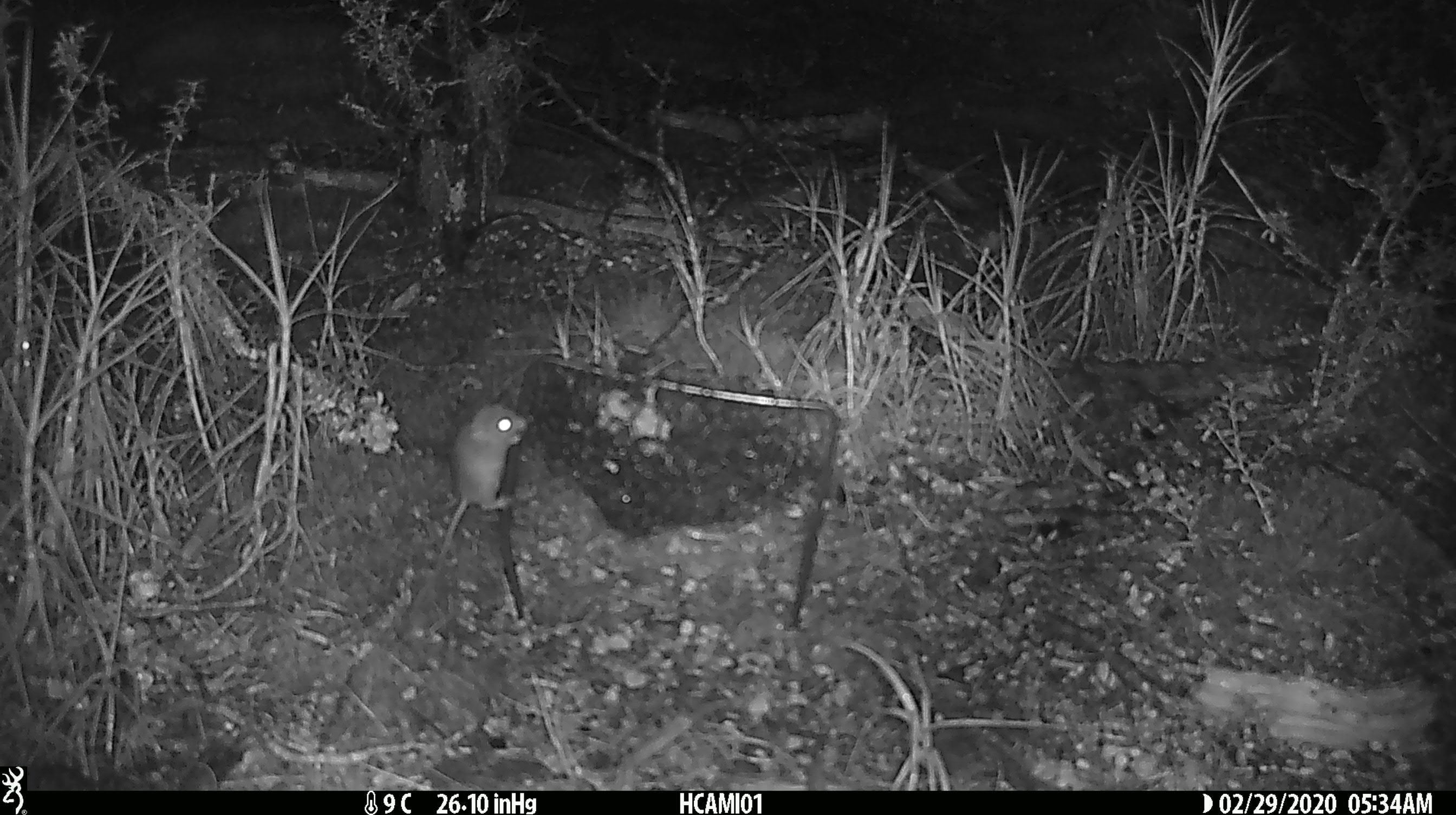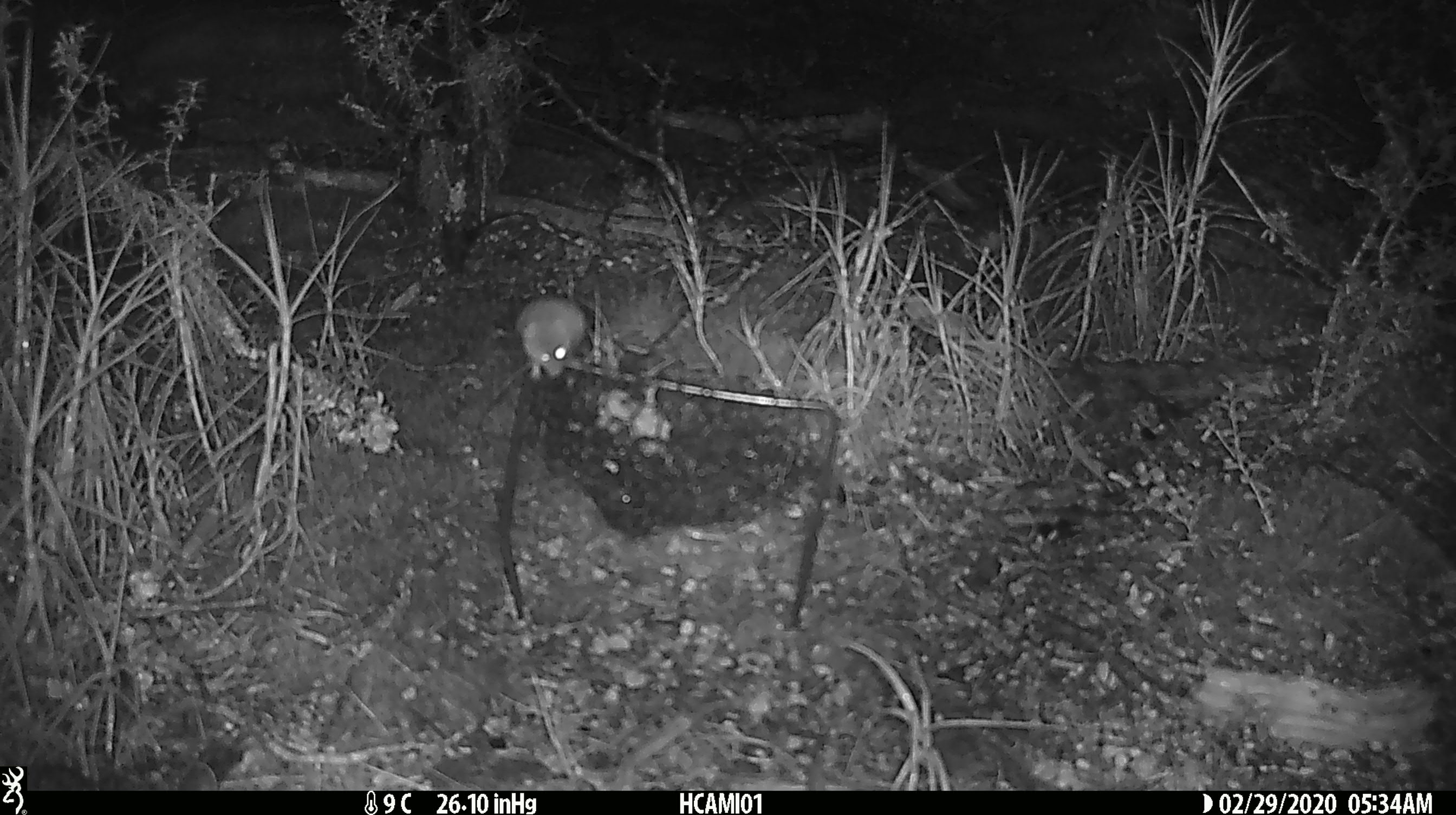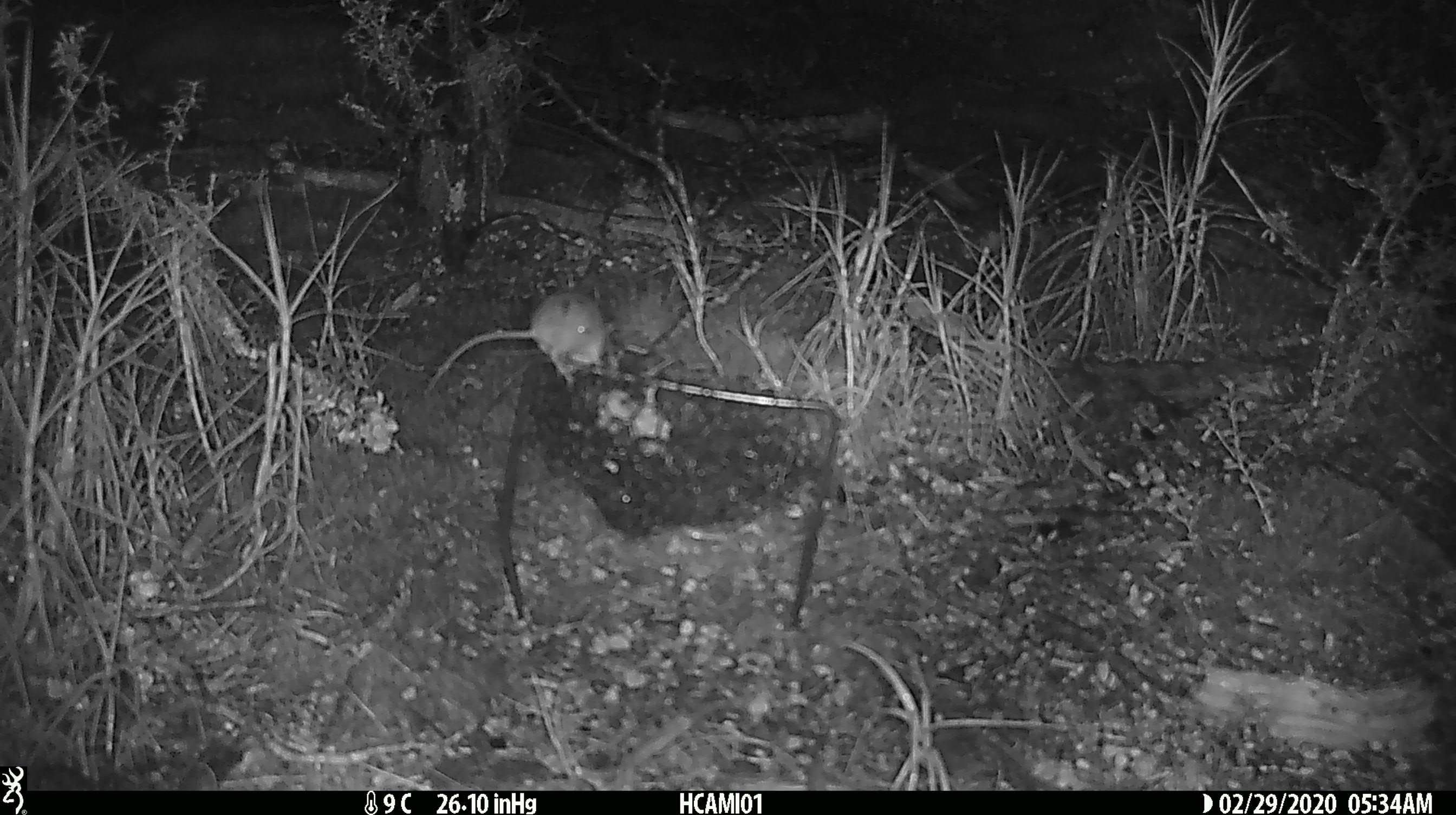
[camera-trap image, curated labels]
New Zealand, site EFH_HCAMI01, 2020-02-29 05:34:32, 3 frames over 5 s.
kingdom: Animalia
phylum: Chordata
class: Mammalia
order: Rodentia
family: Muridae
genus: Mus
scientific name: Mus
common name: mouse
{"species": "mouse (Mus)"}